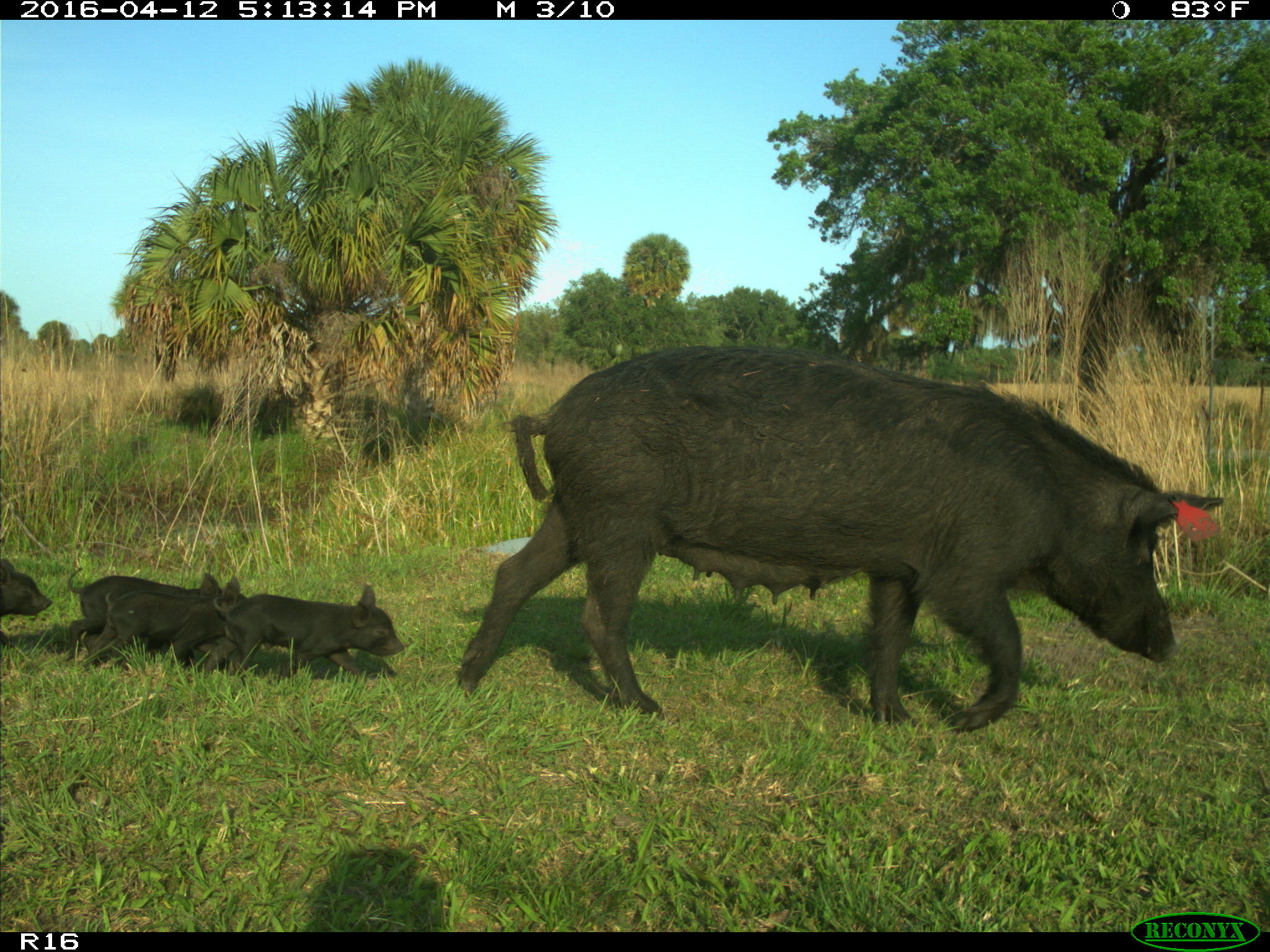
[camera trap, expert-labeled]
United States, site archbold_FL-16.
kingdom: Animalia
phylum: Chordata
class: Mammalia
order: Artiodactyla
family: Suidae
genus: Sus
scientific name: Sus scrofa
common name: wild boar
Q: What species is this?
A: Sus scrofa (wild boar).